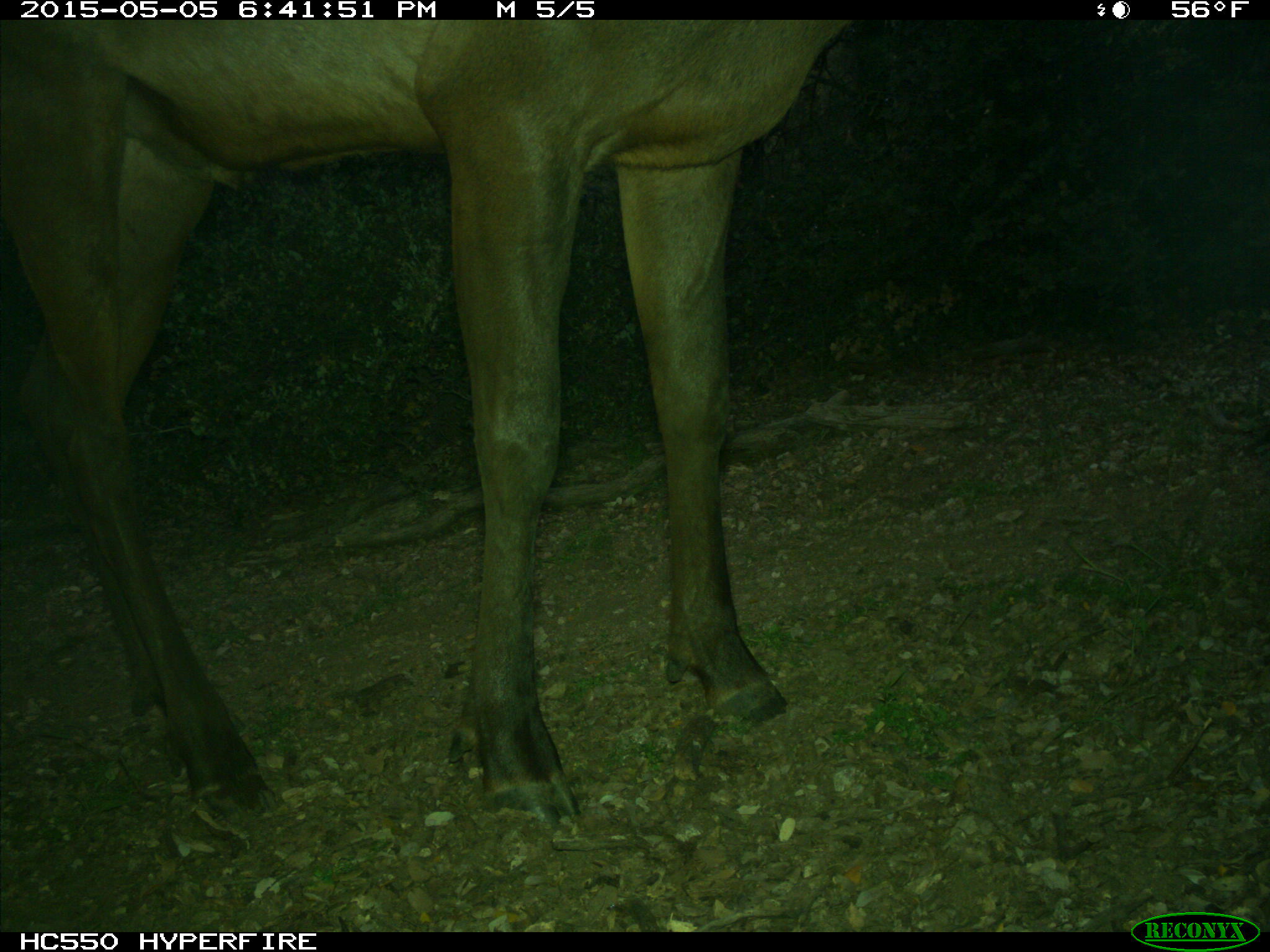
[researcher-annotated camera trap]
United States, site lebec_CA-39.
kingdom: Animalia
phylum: Chordata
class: Mammalia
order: Artiodactyla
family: Cervidae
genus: Cervus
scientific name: Cervus canadensis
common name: elk